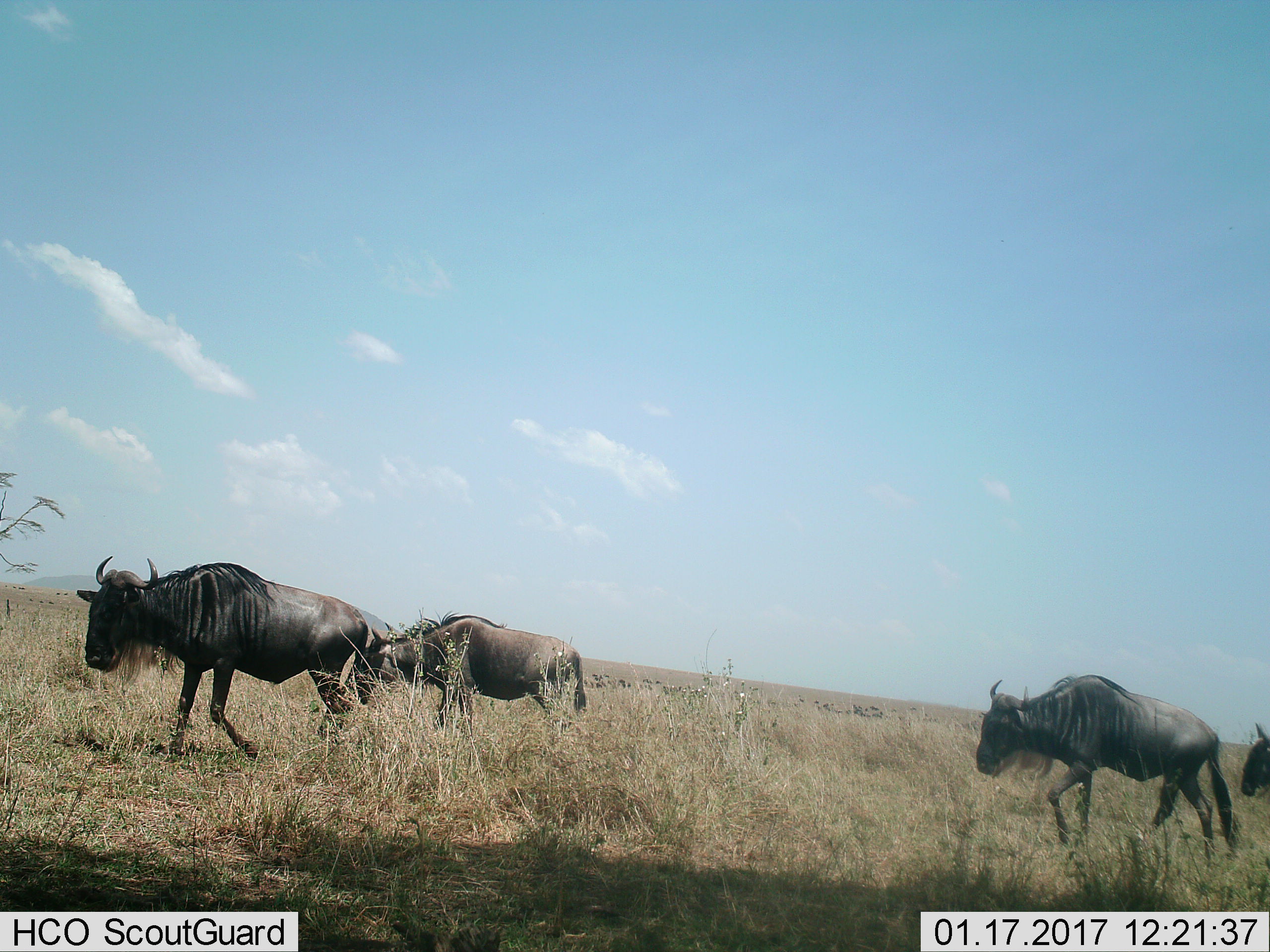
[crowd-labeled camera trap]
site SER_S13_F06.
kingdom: Animalia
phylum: Chordata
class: Mammalia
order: Artiodactyla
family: Bovidae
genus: Connochaetes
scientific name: Connochaetes taurinus taurinus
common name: blue wildebeest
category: wildebeestblue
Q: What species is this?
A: Wildebeestblue (blue wildebeest) (Connochaetes taurinus taurinus).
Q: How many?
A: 4.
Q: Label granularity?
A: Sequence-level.